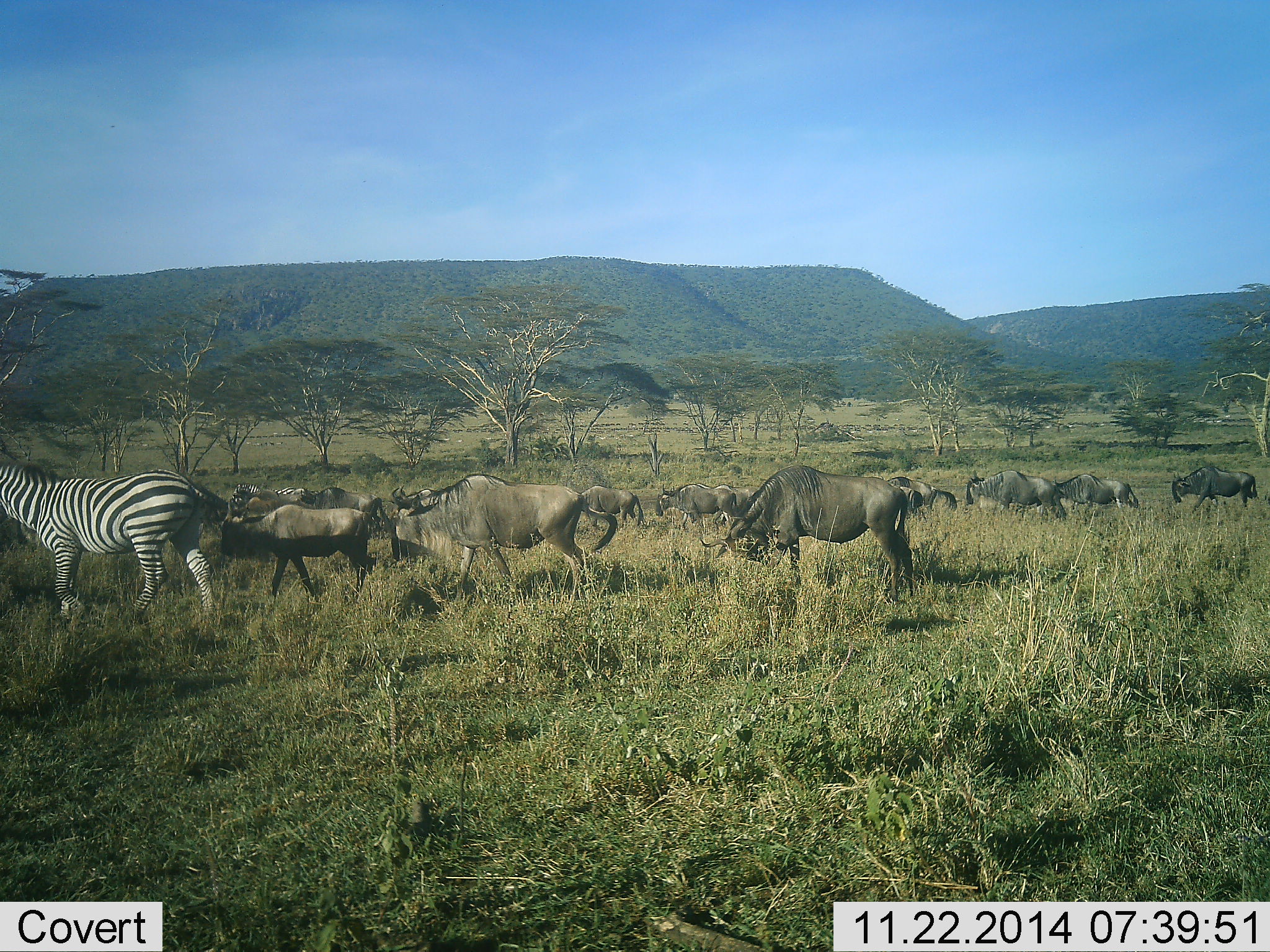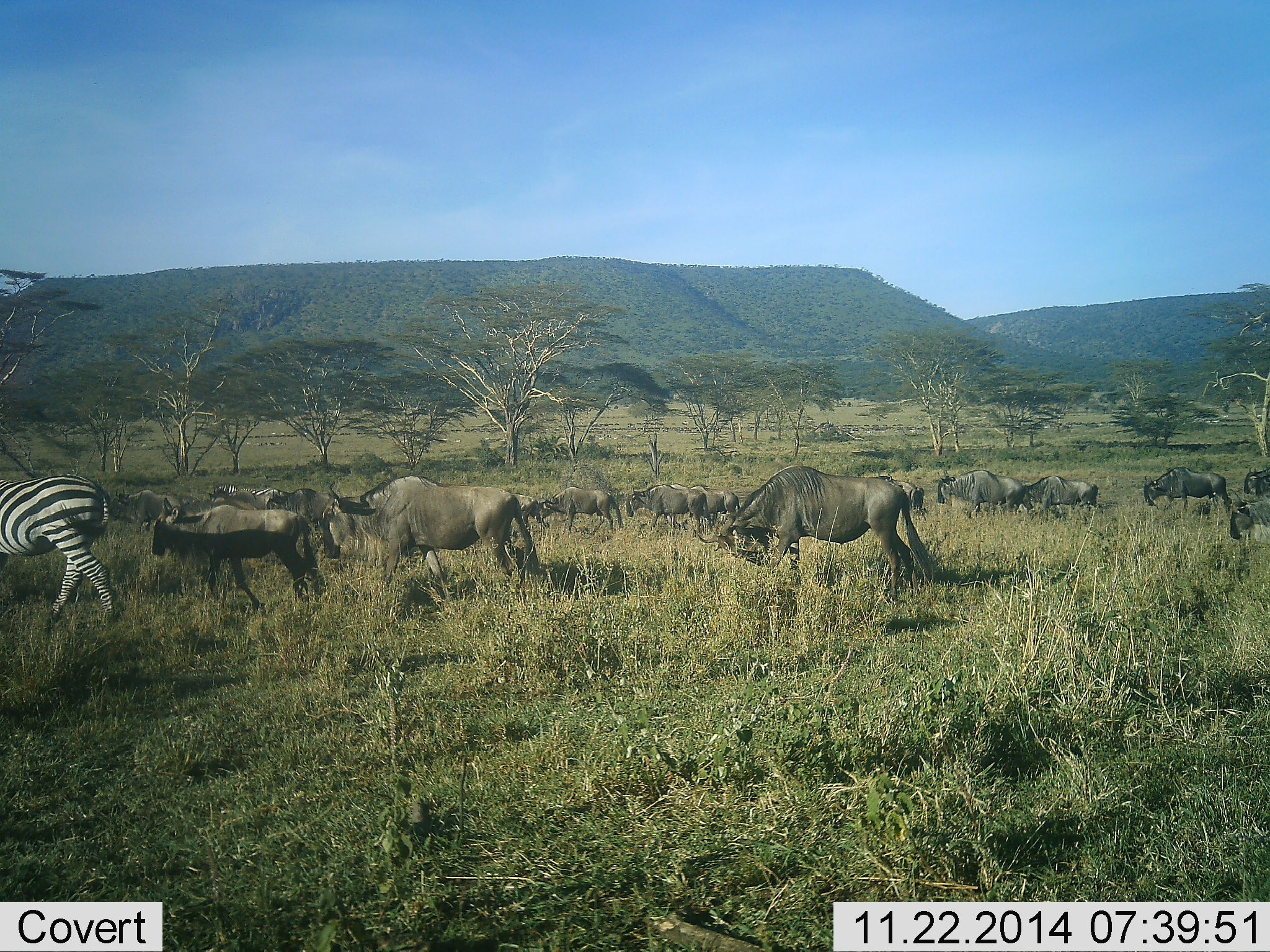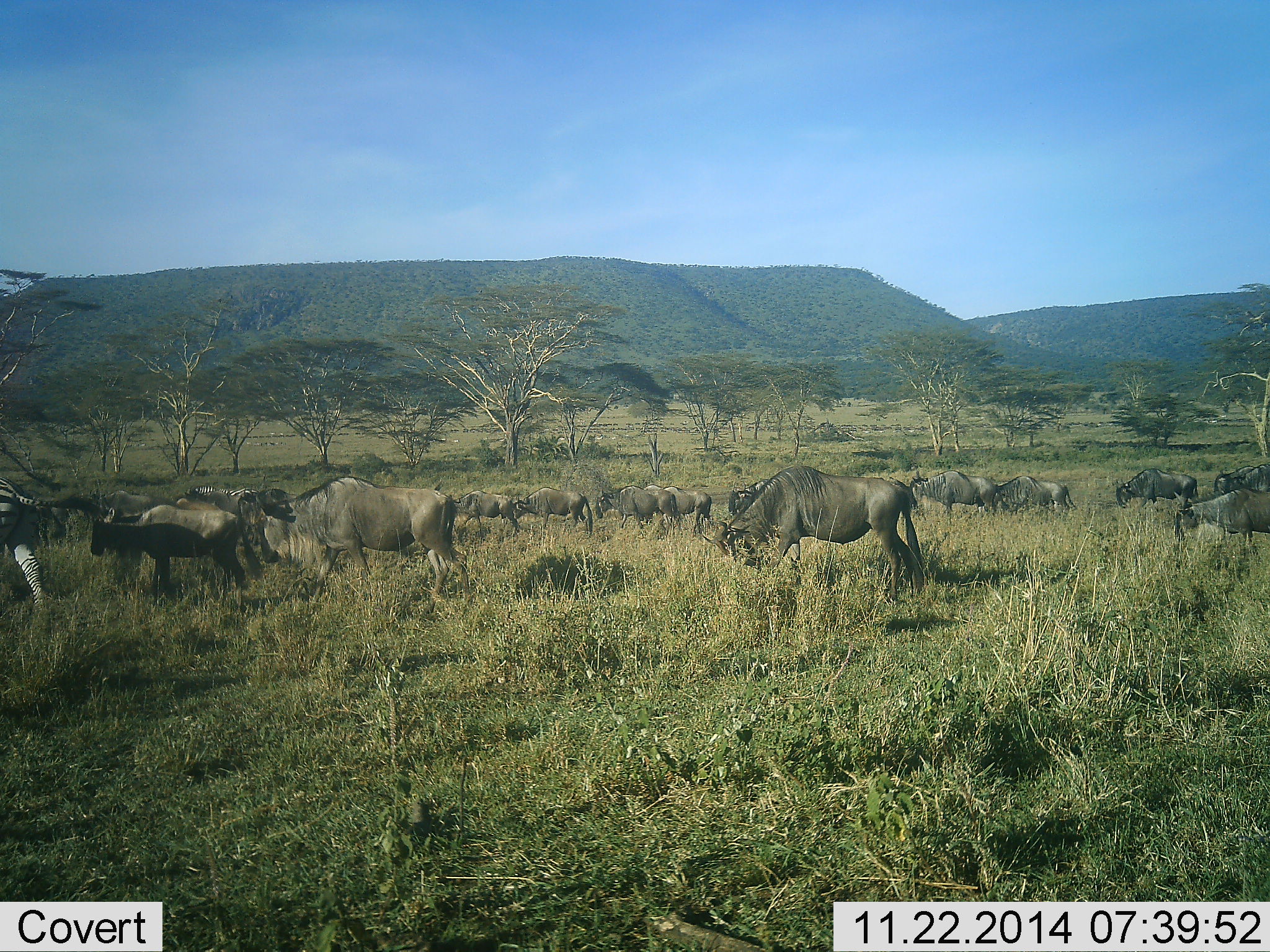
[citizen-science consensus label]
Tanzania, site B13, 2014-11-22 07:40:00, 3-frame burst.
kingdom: Animalia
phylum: Chordata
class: Mammalia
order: Artiodactyla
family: Bovidae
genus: Connochaetes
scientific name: Connochaetes taurinus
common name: blue wildebeest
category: wildebeest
Wildebeest (blue wildebeest) (Connochaetes taurinus), count 11-50. Behavior (volunteer vote fractions): standing 40%, resting 0%, moving 100%, interacting 0%. Young present (vote fraction): 10%. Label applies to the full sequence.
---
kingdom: Animalia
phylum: Chordata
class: Mammalia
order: Perissodactyla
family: Equidae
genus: Equus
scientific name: Equus quagga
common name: plains zebra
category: zebra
Zebra (plains zebra) (Equus quagga), count 1. Behavior (volunteer vote fractions): standing 0%, resting 0%, moving 100%, interacting 0%. Young present (vote fraction): 0%. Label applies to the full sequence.